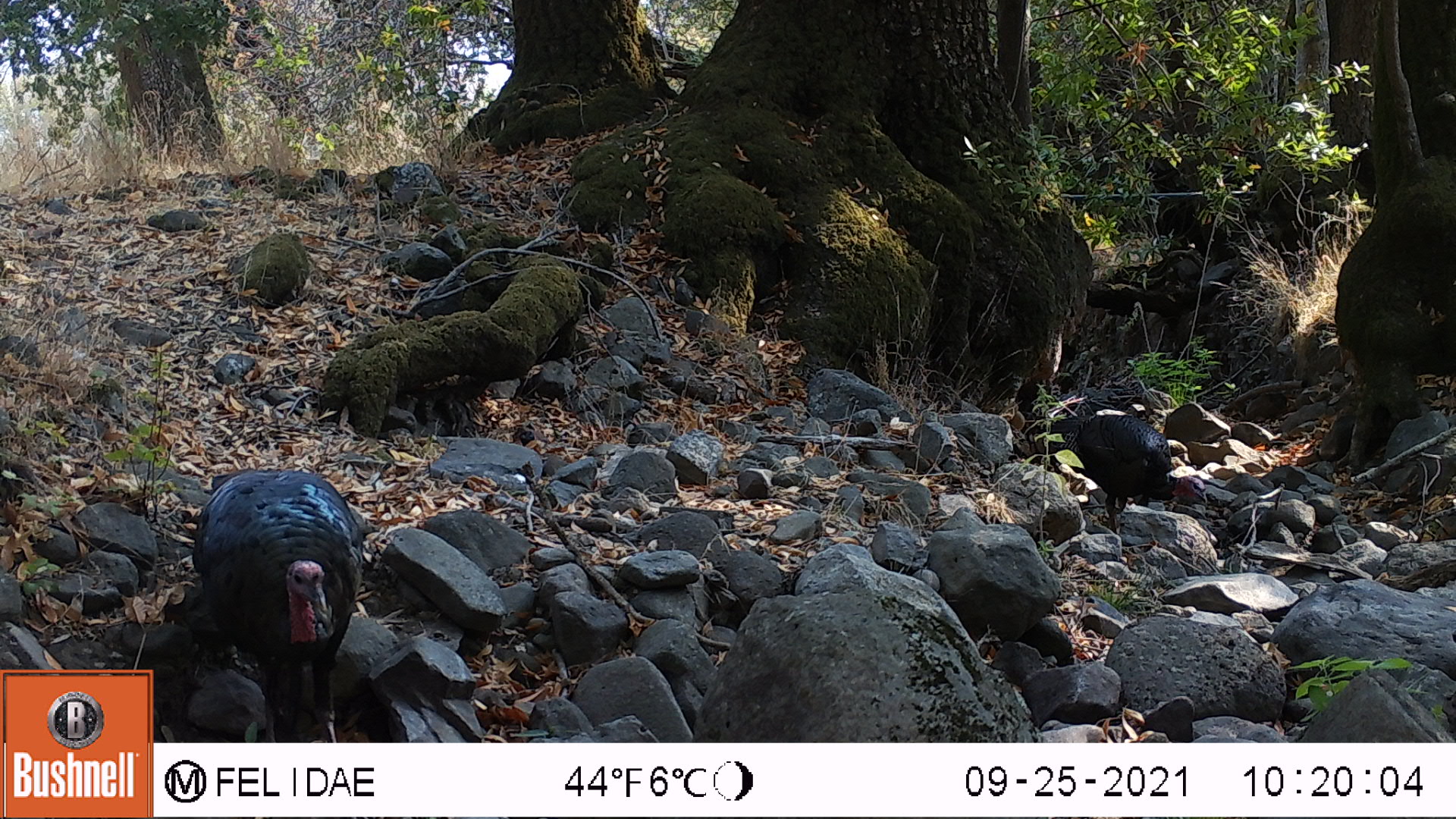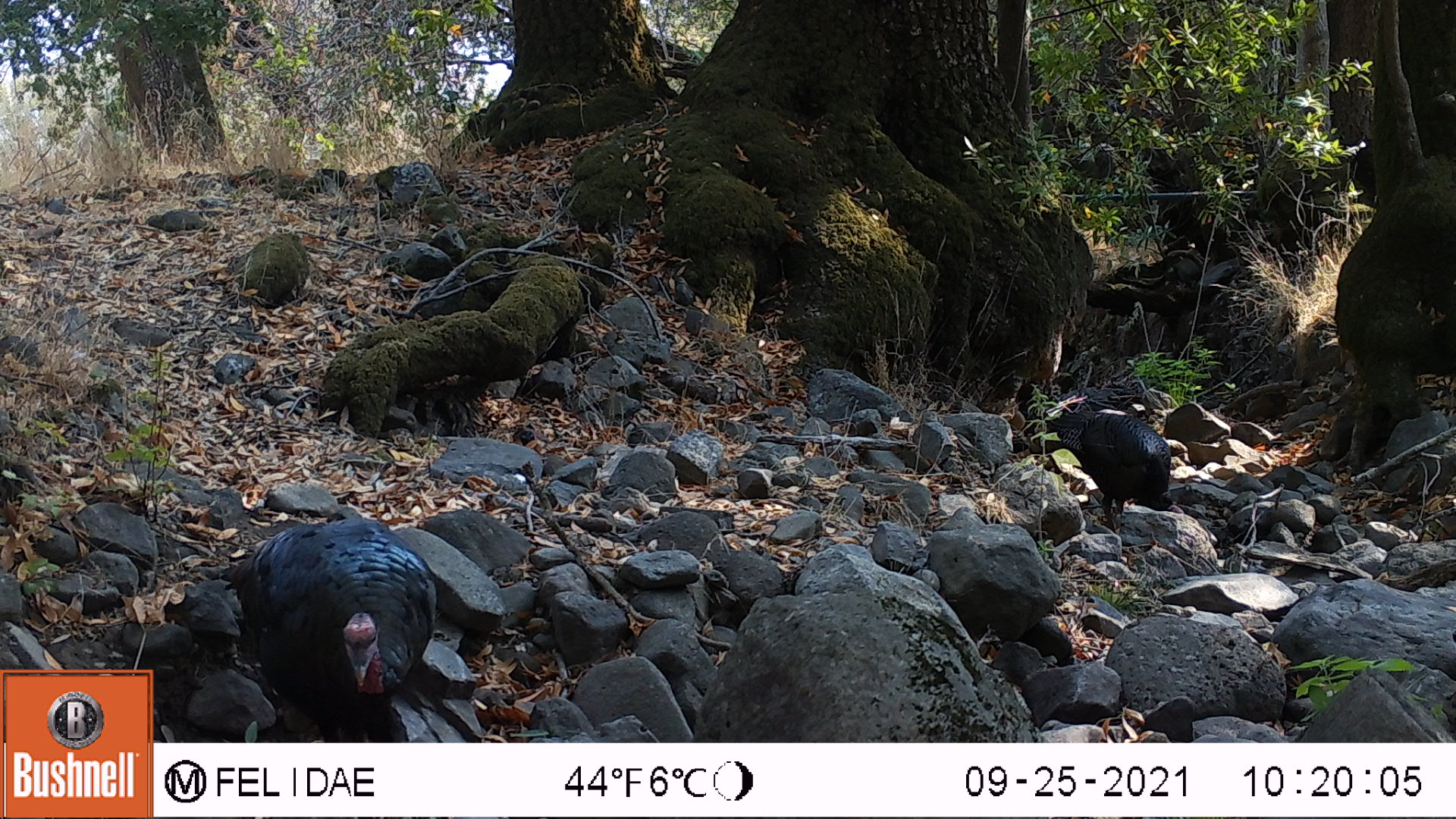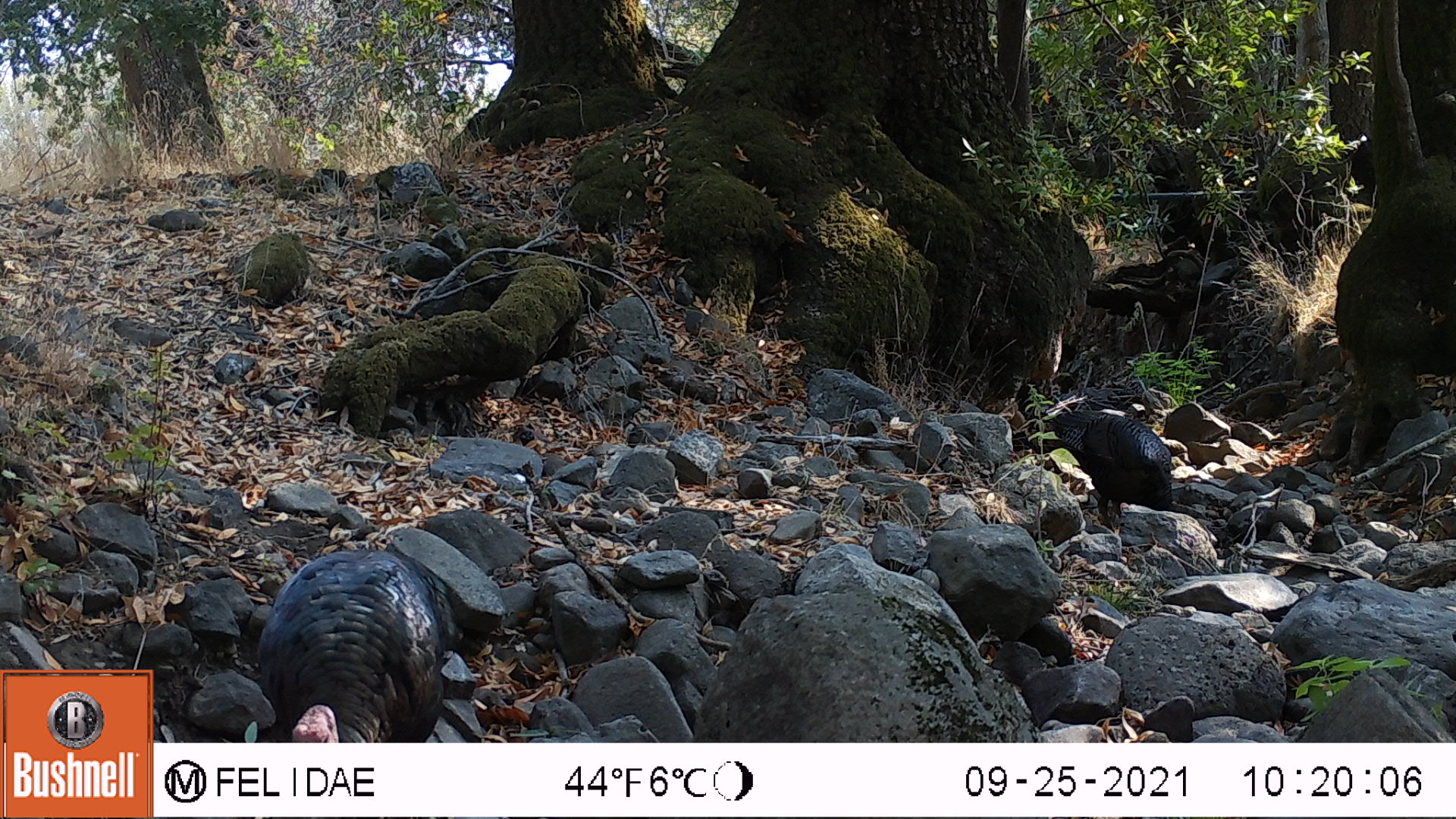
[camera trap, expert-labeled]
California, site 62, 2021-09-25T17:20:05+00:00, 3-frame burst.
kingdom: Animalia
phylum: Chordata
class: Aves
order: Galliformes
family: Phasianidae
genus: Meleagris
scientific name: Meleagris gallopavo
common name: turkey